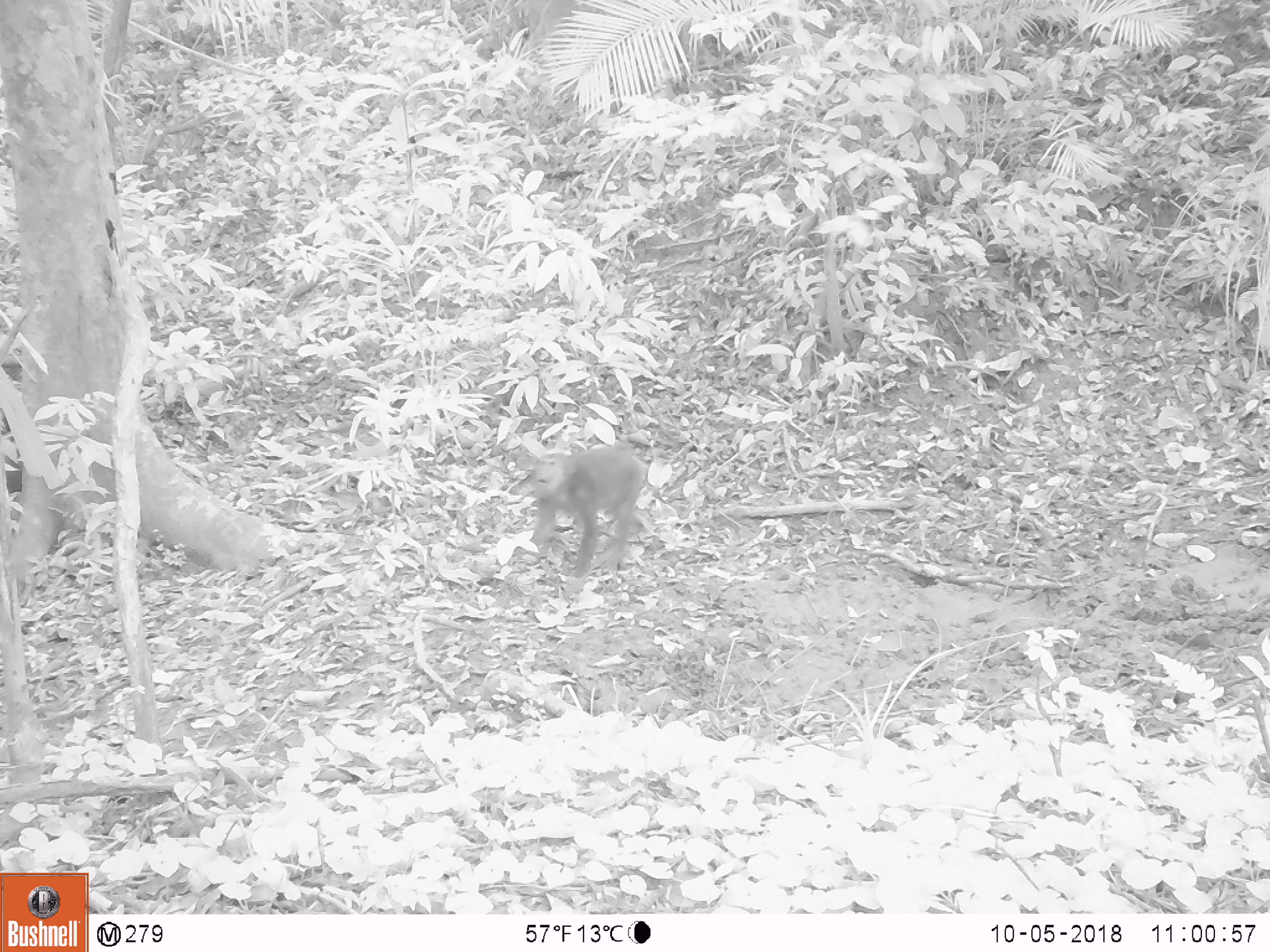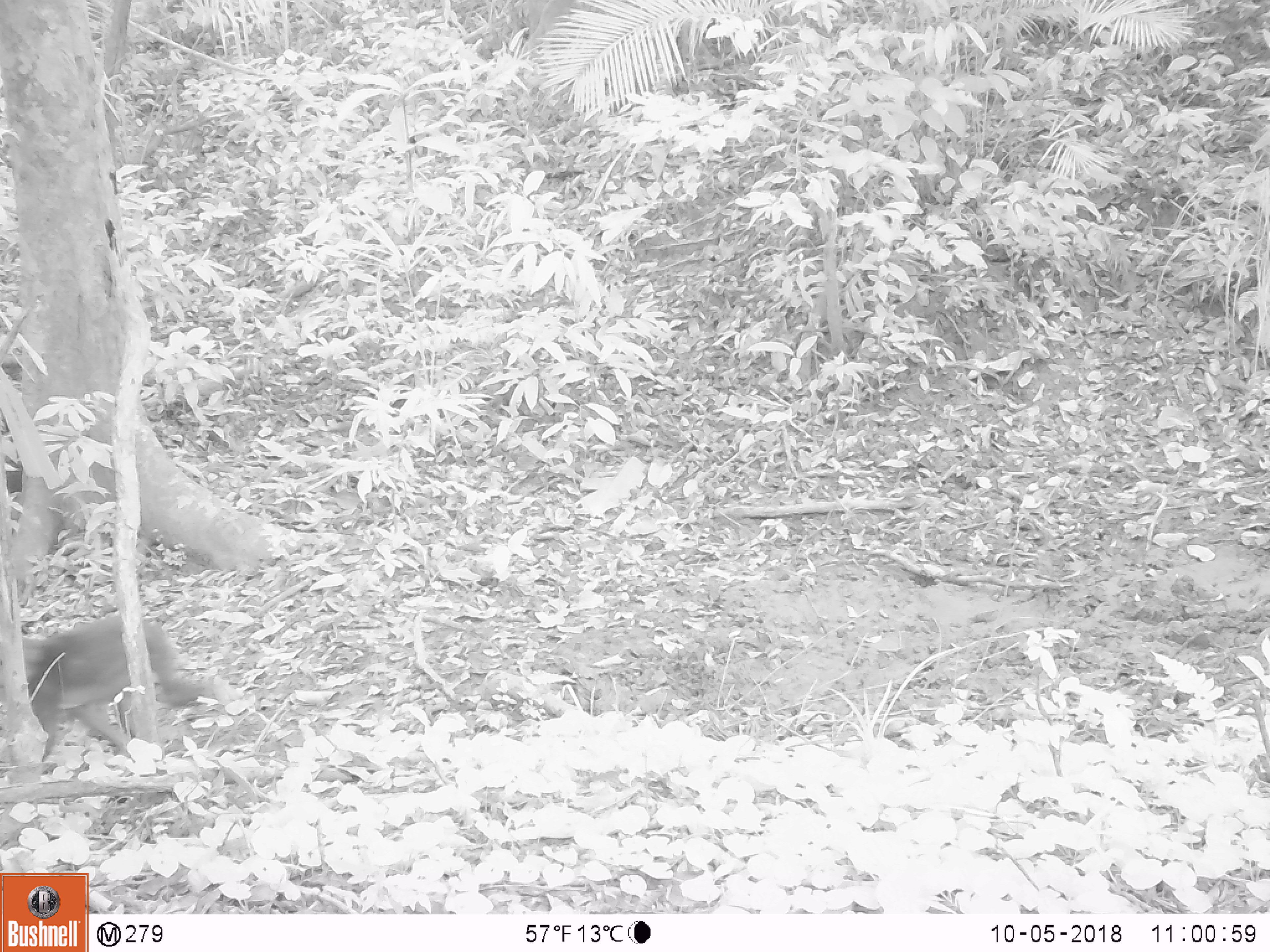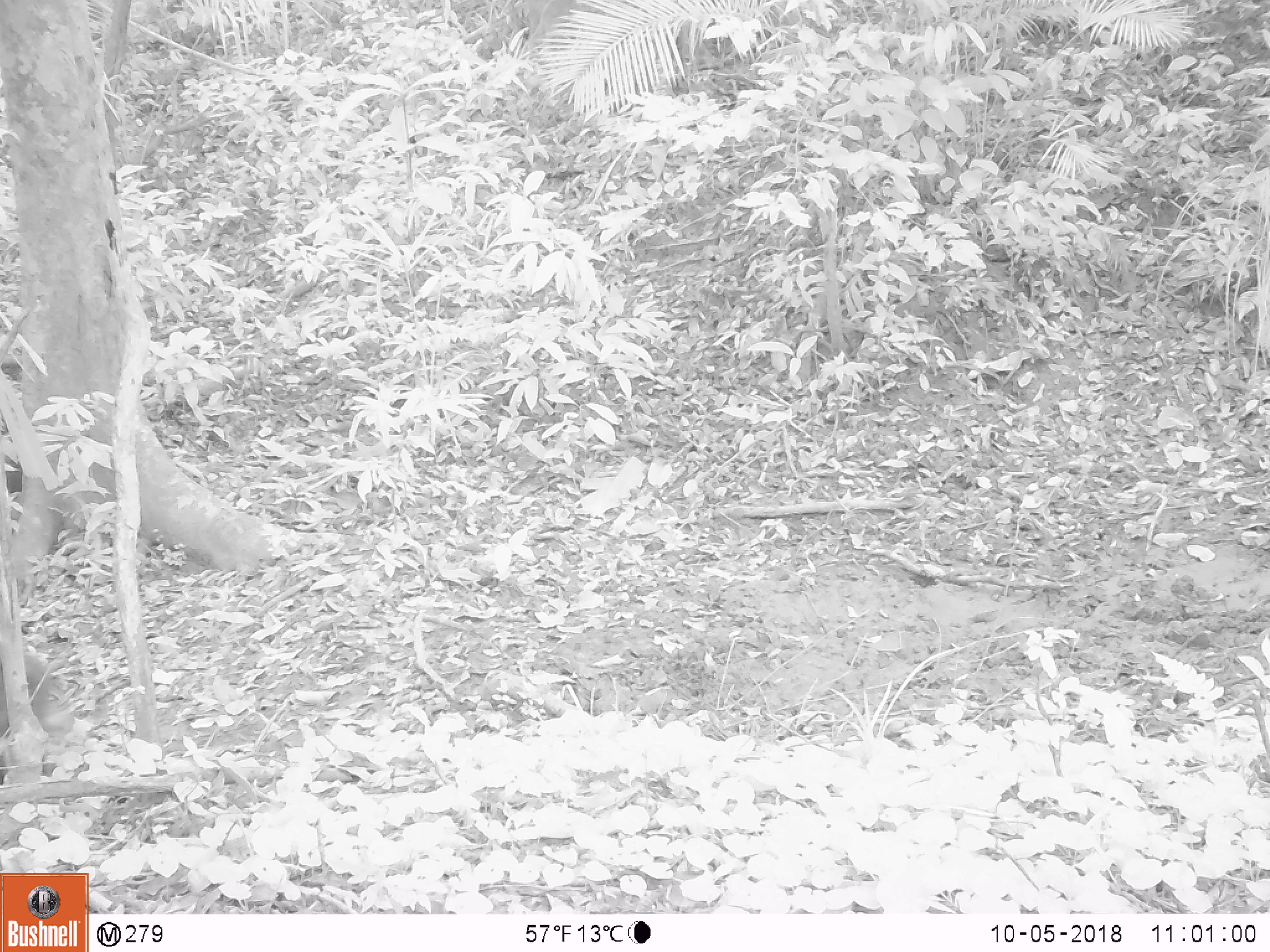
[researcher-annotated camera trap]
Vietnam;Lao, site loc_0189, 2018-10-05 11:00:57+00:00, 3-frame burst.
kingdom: Animalia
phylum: Chordata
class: Mammalia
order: Primates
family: Cercopithecidae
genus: Macaca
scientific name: Macaca arctoides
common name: stump-tailed macaque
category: stump tailed macaque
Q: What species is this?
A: Stump tailed macaque (stump-tailed macaque) (Macaca arctoides).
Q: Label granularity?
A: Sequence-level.